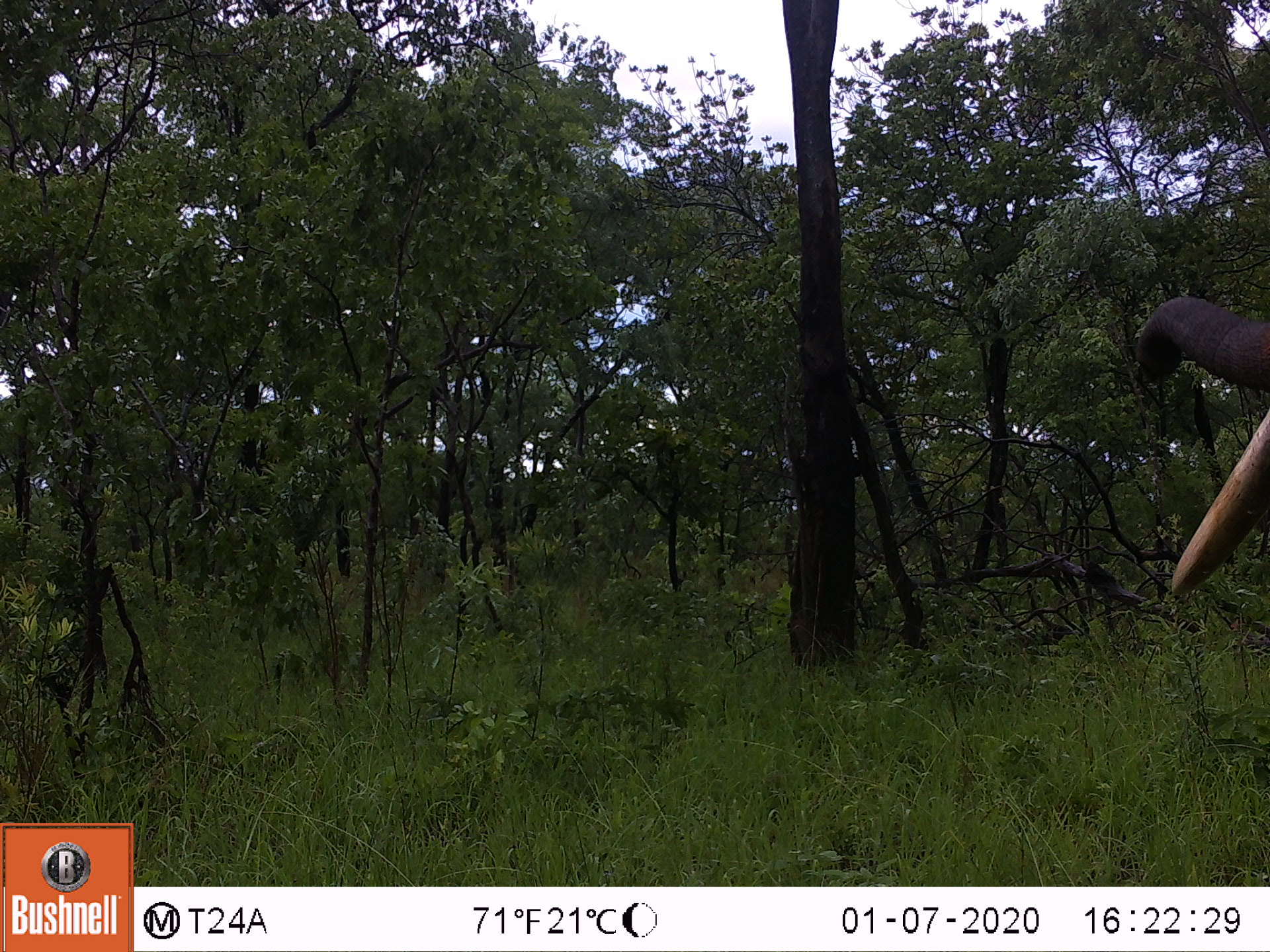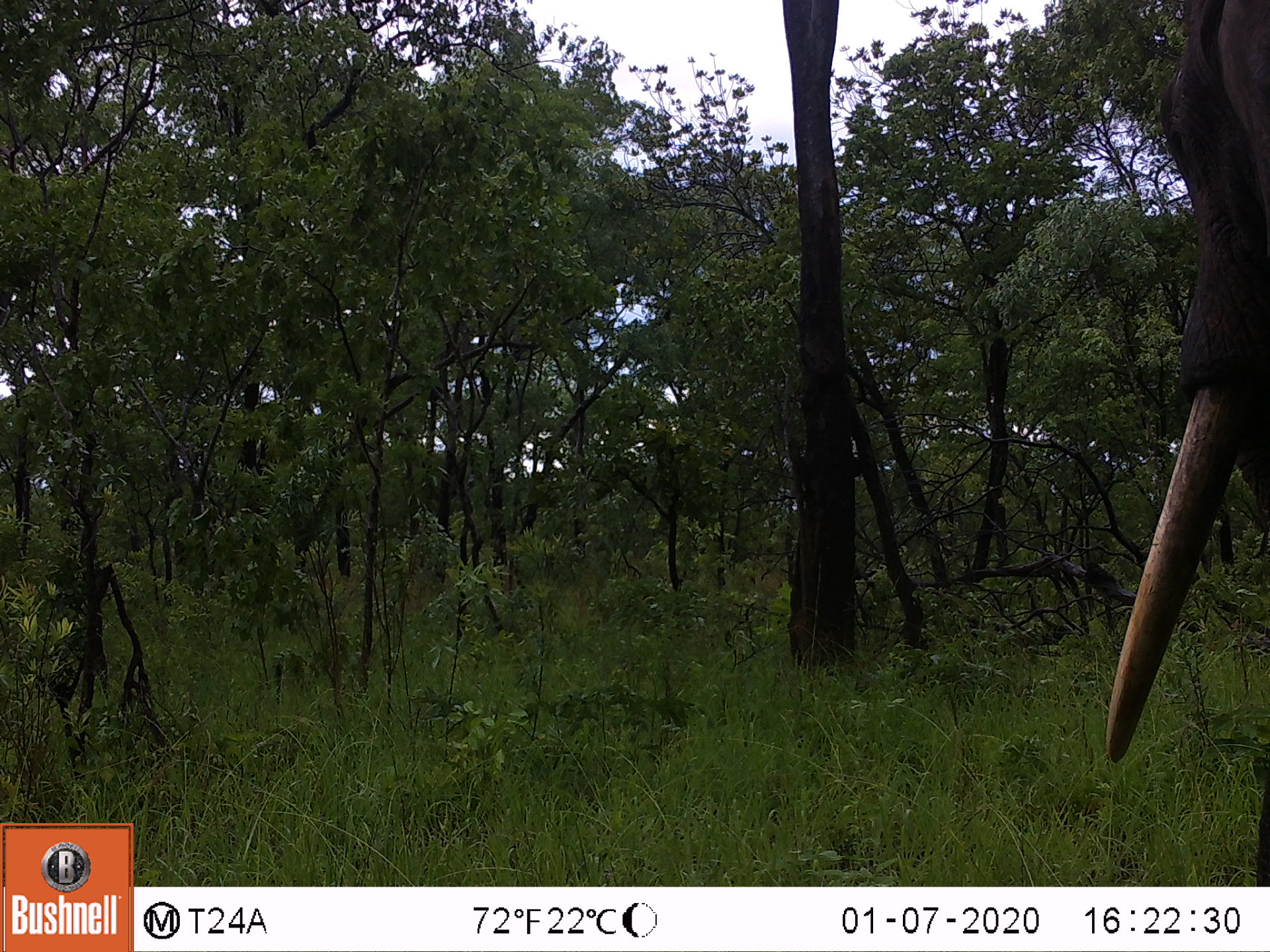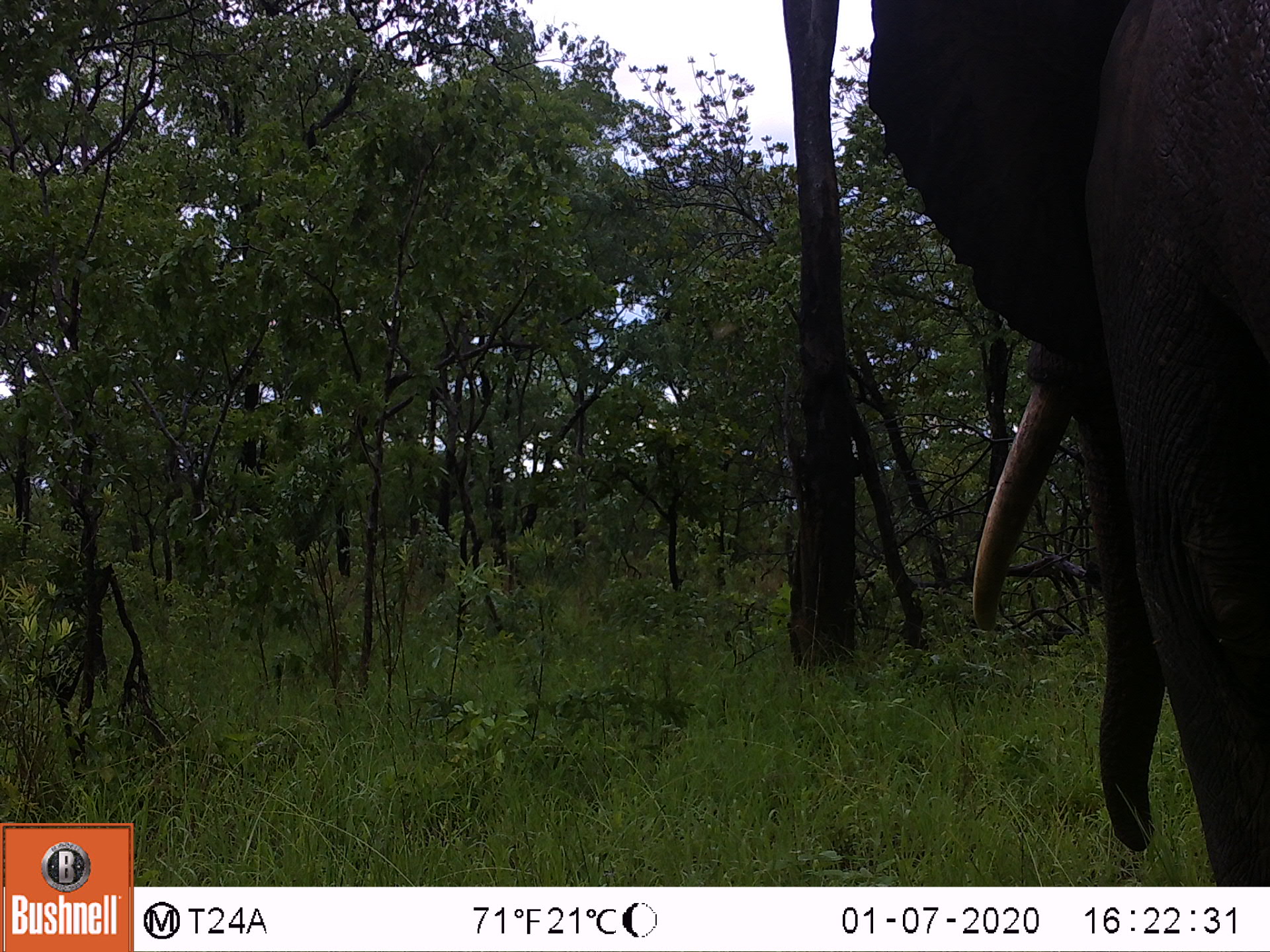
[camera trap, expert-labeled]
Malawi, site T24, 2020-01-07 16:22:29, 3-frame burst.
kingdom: Animalia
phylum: Chordata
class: Mammalia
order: Proboscidea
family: Elephantidae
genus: Loxodonta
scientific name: Loxodonta africana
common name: african savanna elephant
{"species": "african savanna elephant (Loxodonta africana)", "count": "1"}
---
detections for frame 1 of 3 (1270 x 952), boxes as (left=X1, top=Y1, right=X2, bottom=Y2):
african savanna elephant: (left=1115, top=277, right=1267, bottom=630)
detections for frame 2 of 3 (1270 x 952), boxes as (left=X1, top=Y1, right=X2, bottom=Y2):
african savanna elephant: (left=1095, top=0, right=1269, bottom=885)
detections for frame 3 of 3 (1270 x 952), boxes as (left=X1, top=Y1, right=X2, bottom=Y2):
african savanna elephant: (left=862, top=0, right=1267, bottom=883)